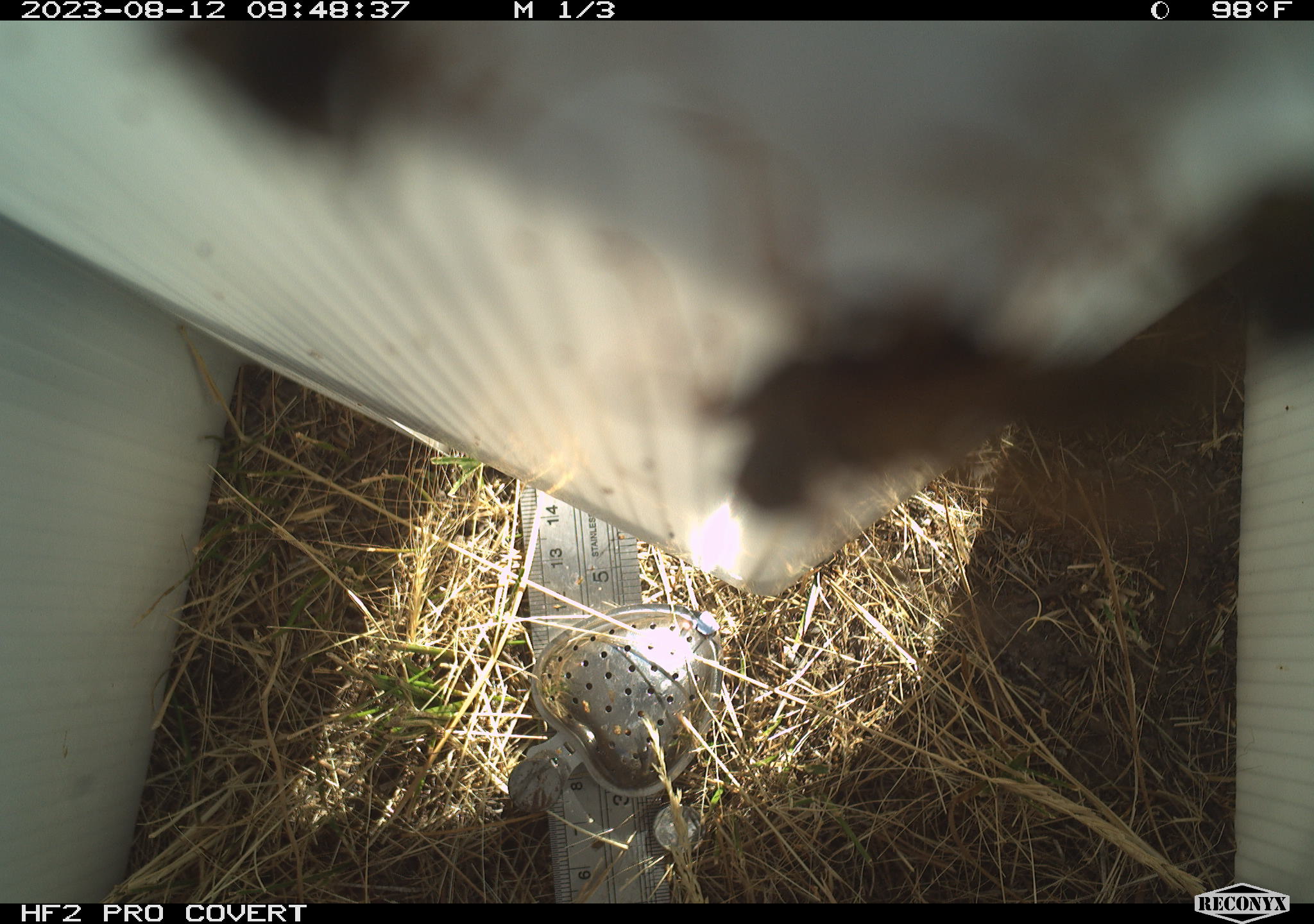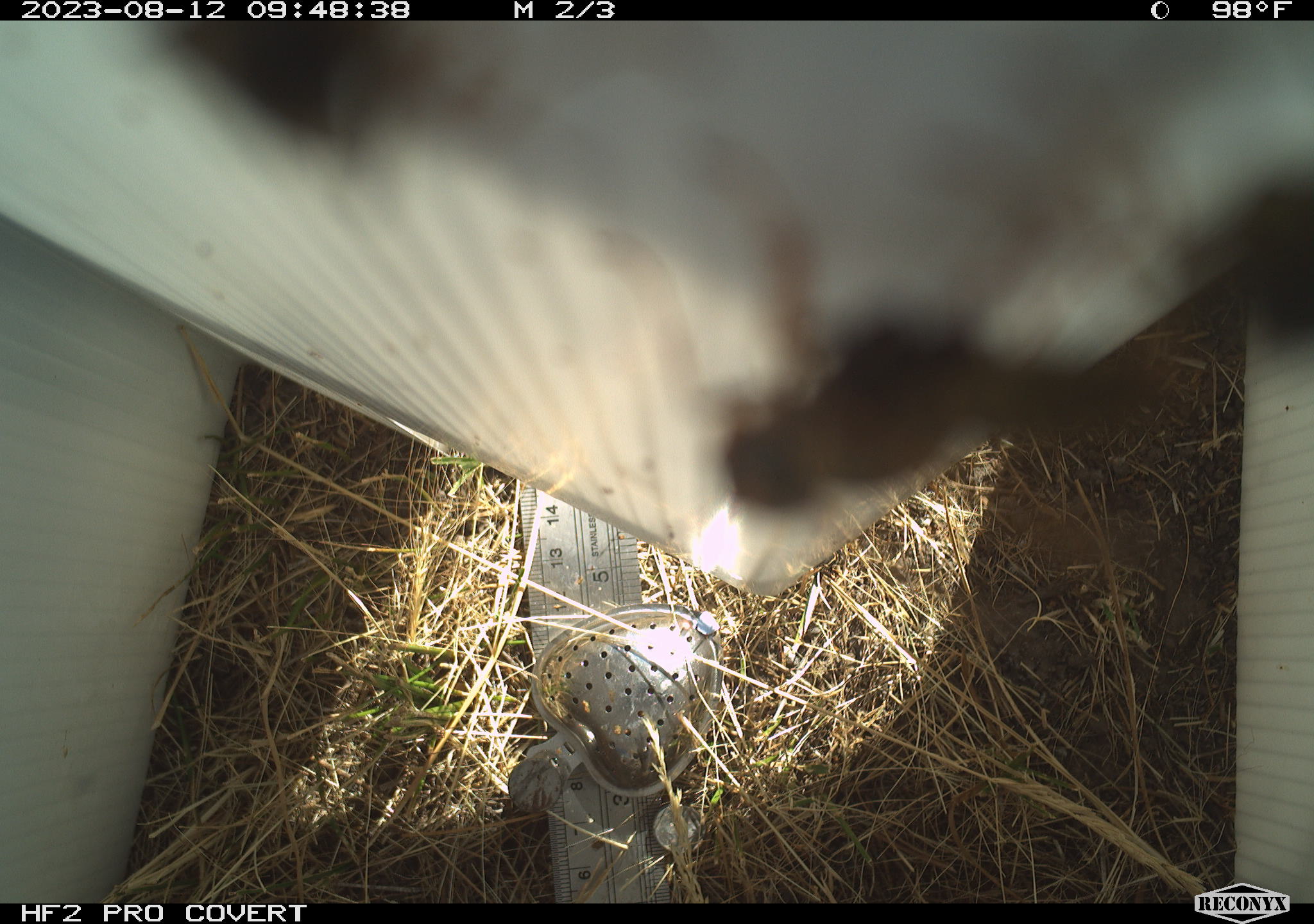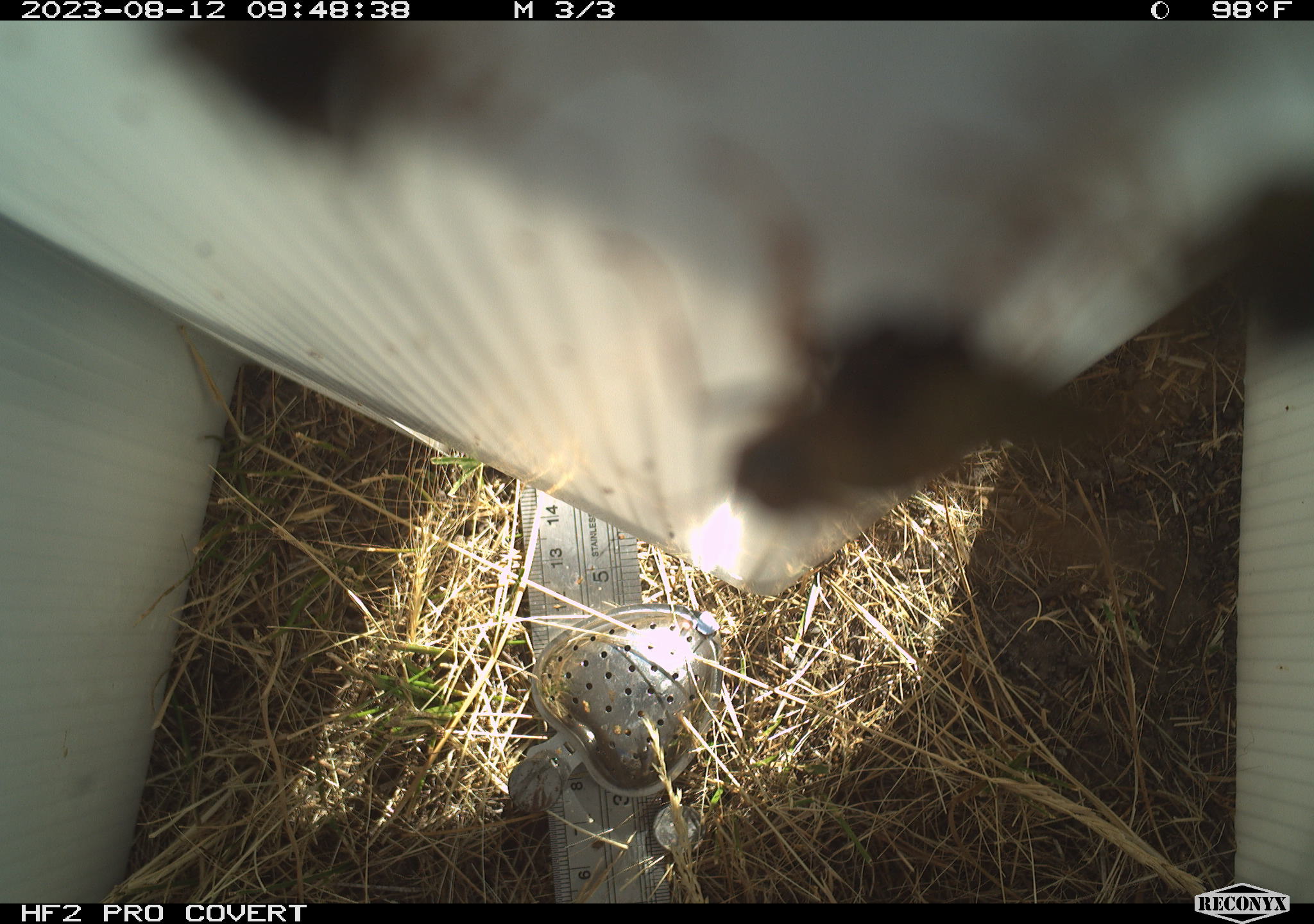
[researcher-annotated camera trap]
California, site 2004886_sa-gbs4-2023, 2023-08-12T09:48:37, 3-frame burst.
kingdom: Animalia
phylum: Arthropoda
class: Insecta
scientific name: Insecta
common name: insect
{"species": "insect (Insecta)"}